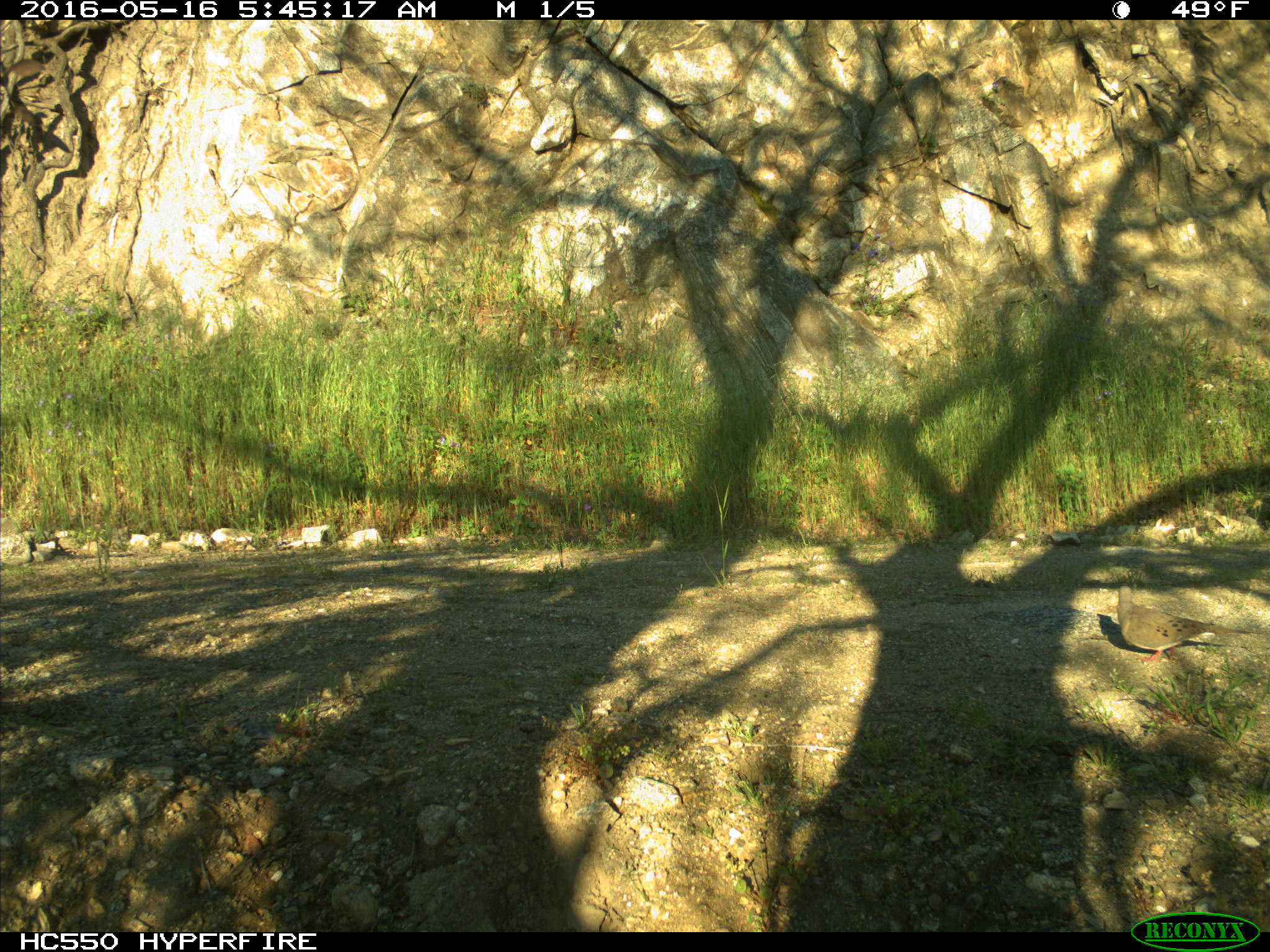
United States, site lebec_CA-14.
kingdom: Animalia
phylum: Chordata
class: Aves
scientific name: Aves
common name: birds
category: unidentified bird